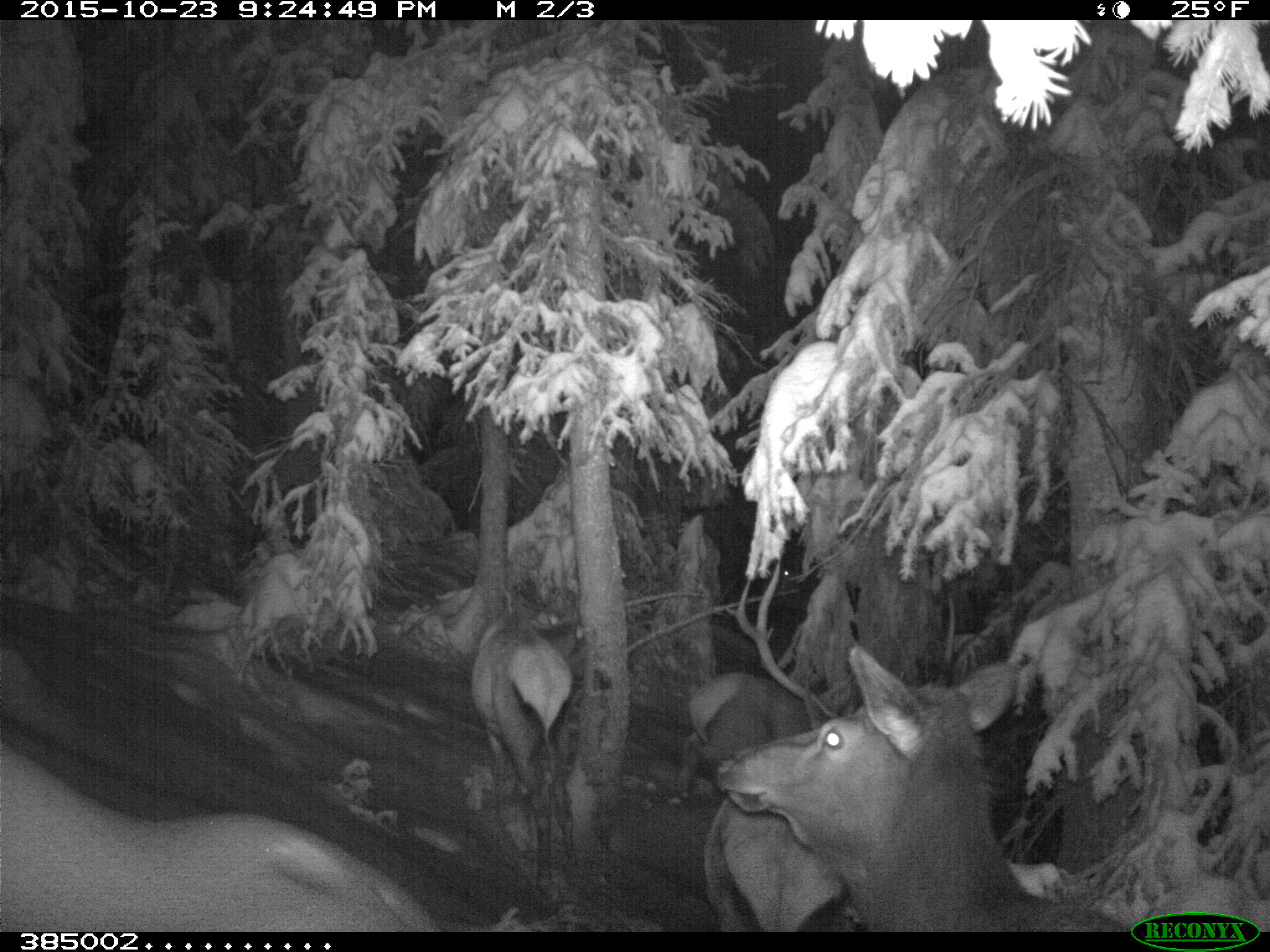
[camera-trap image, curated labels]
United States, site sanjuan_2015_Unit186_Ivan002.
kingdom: Animalia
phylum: Chordata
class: Mammalia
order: Artiodactyla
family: Cervidae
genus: Cervus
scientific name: Cervus elaphus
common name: red deer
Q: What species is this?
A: Cervus elaphus (red deer).